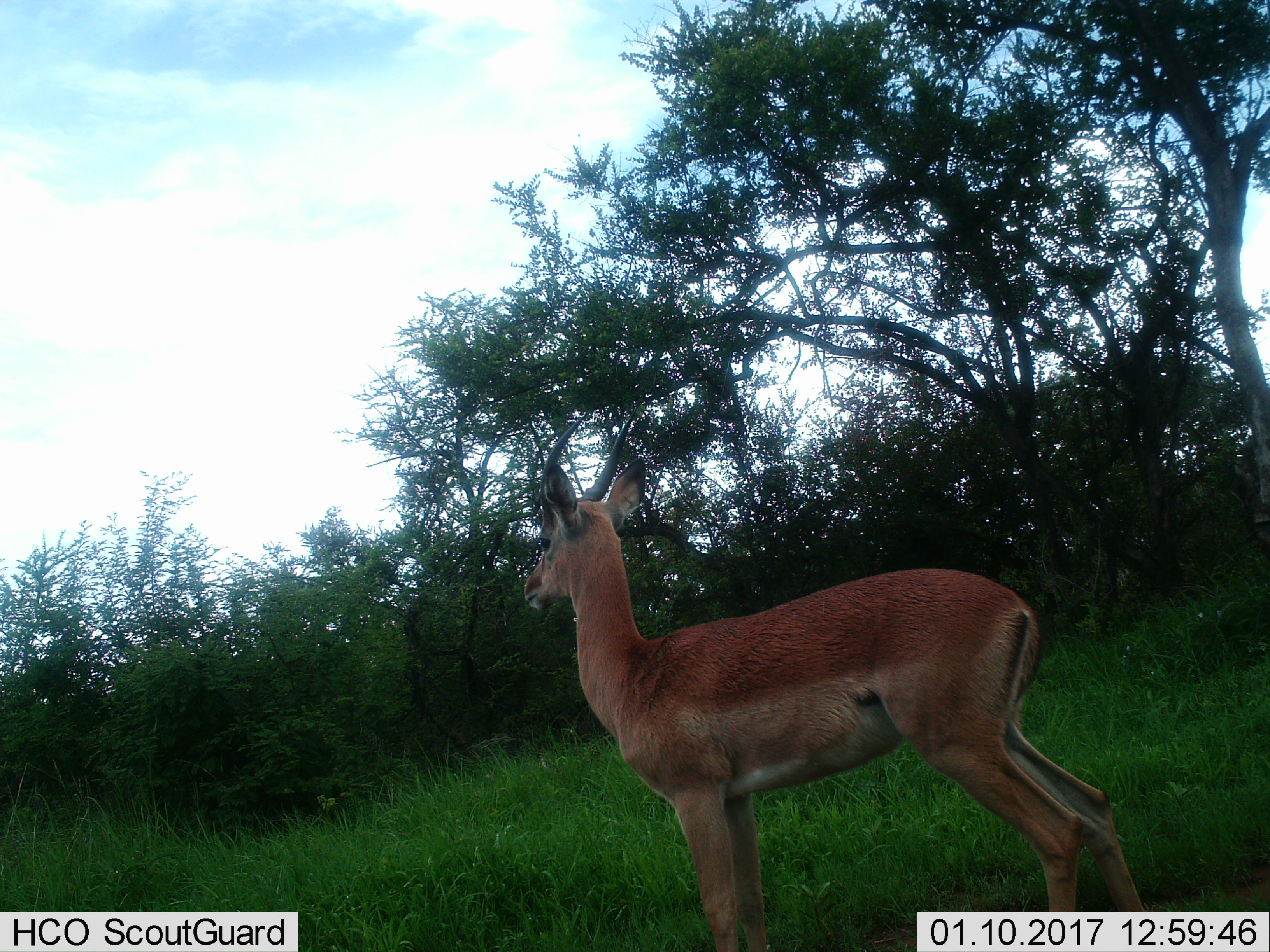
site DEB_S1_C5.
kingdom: Animalia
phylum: Chordata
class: Mammalia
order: Artiodactyla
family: Bovidae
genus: Aepyceros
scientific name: Aepyceros melampus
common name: impala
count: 1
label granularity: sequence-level